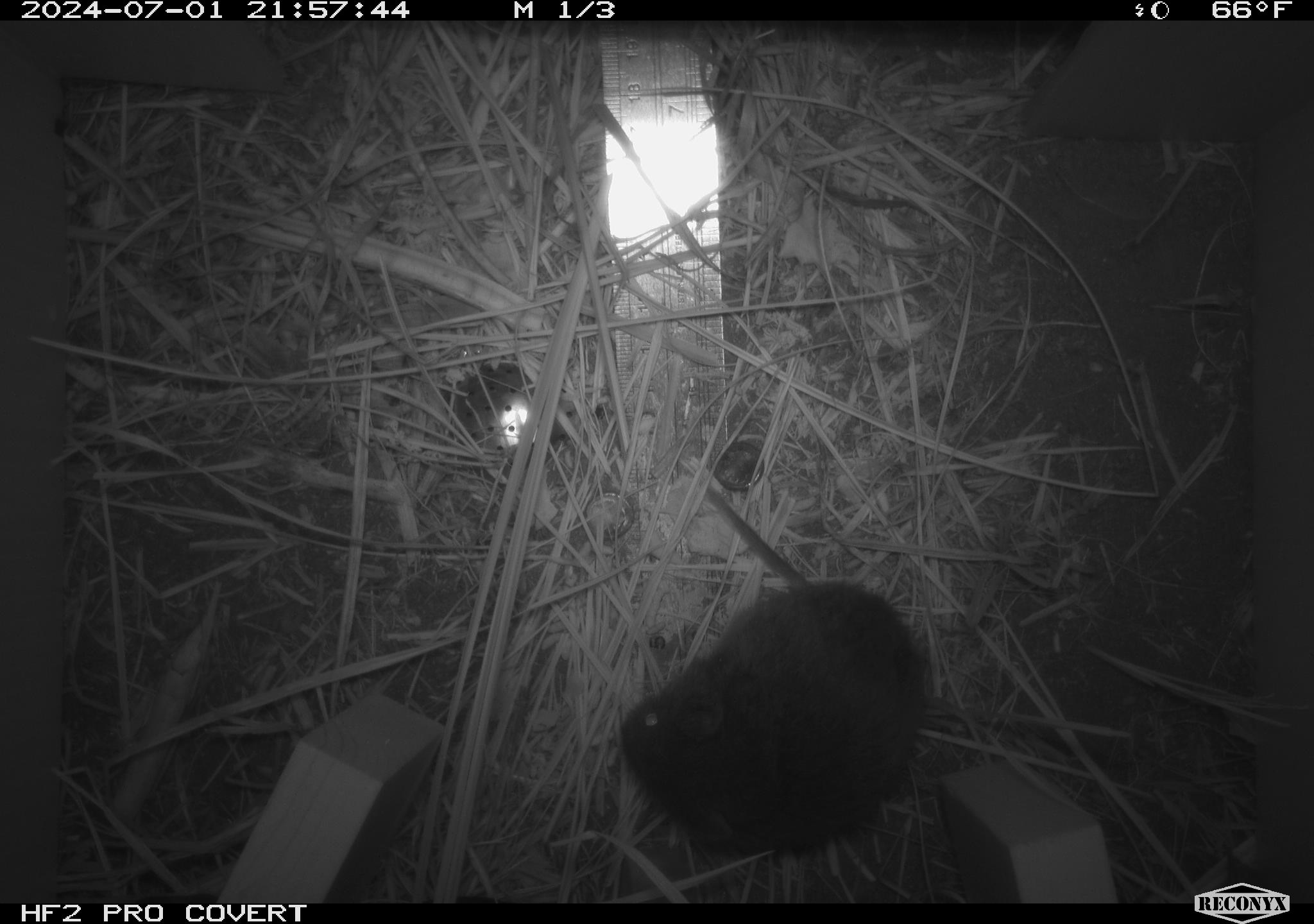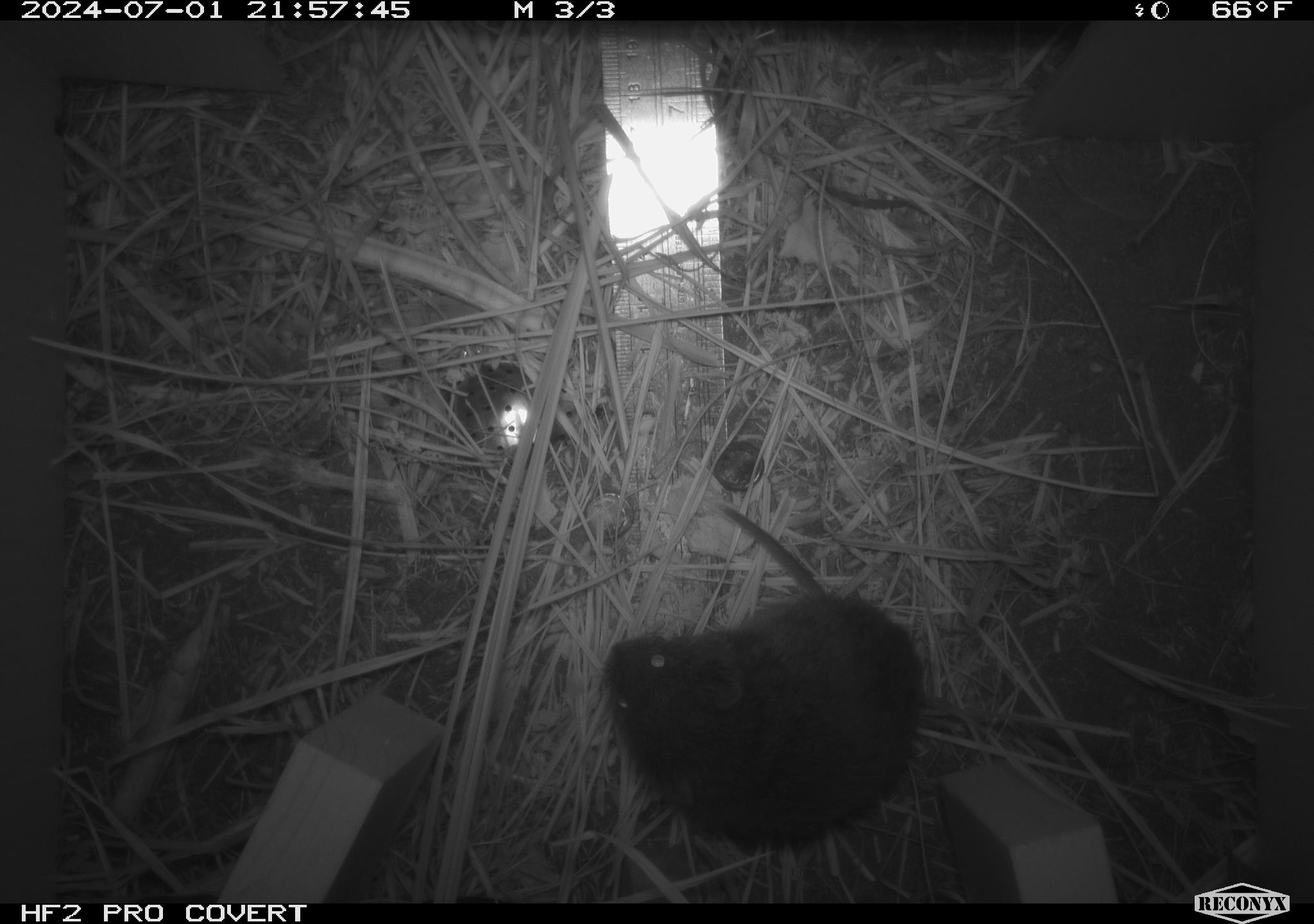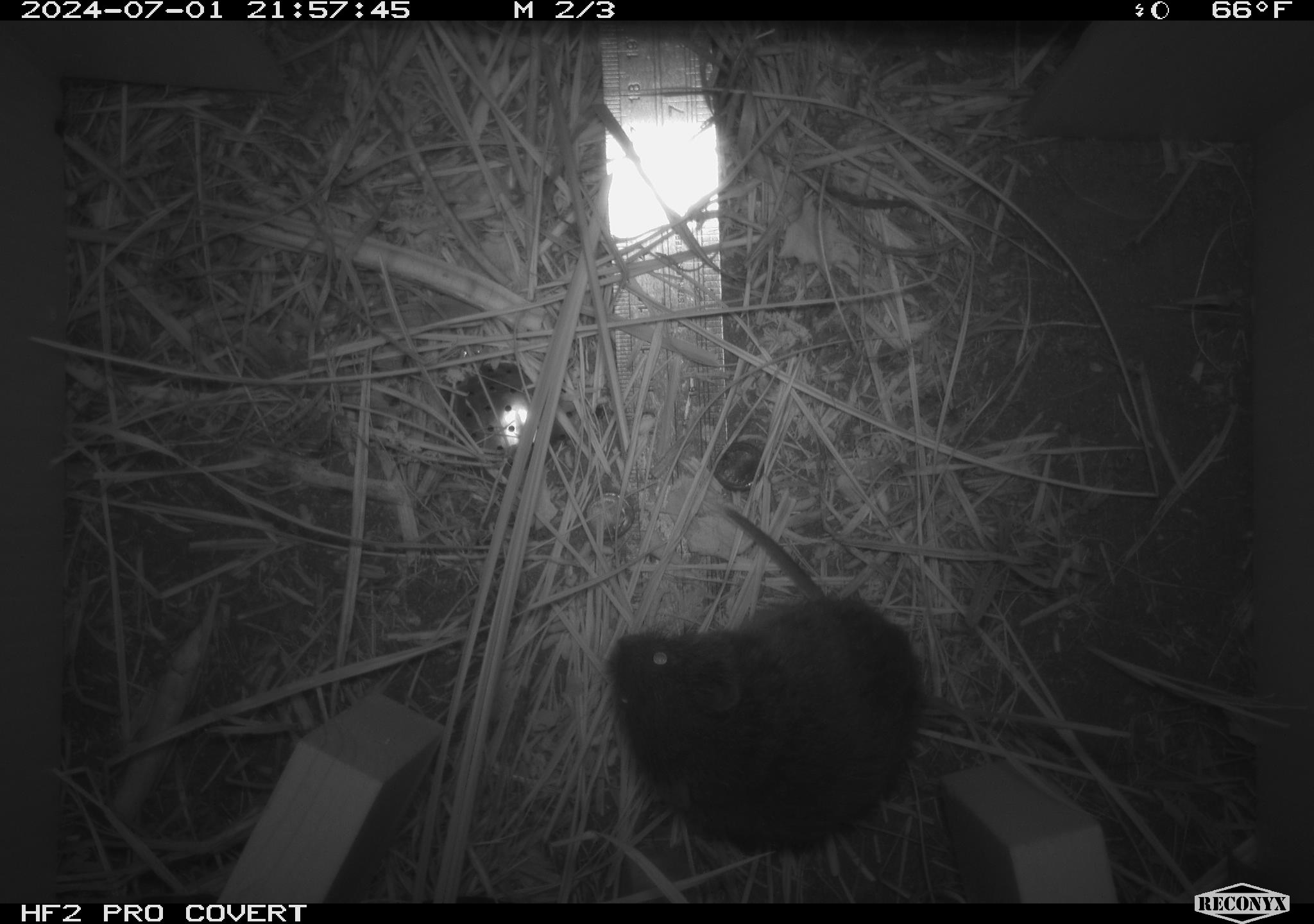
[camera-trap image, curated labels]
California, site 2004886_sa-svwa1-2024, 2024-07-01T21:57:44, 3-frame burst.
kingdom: Animalia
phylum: Chordata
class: Mammalia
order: Rodentia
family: Cricetidae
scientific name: Arvicolinae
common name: voles, lemmings, and muskrats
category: arvicolinae subfamily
Arvicolinae subfamily (voles, lemmings, and muskrats) (Arvicolinae).